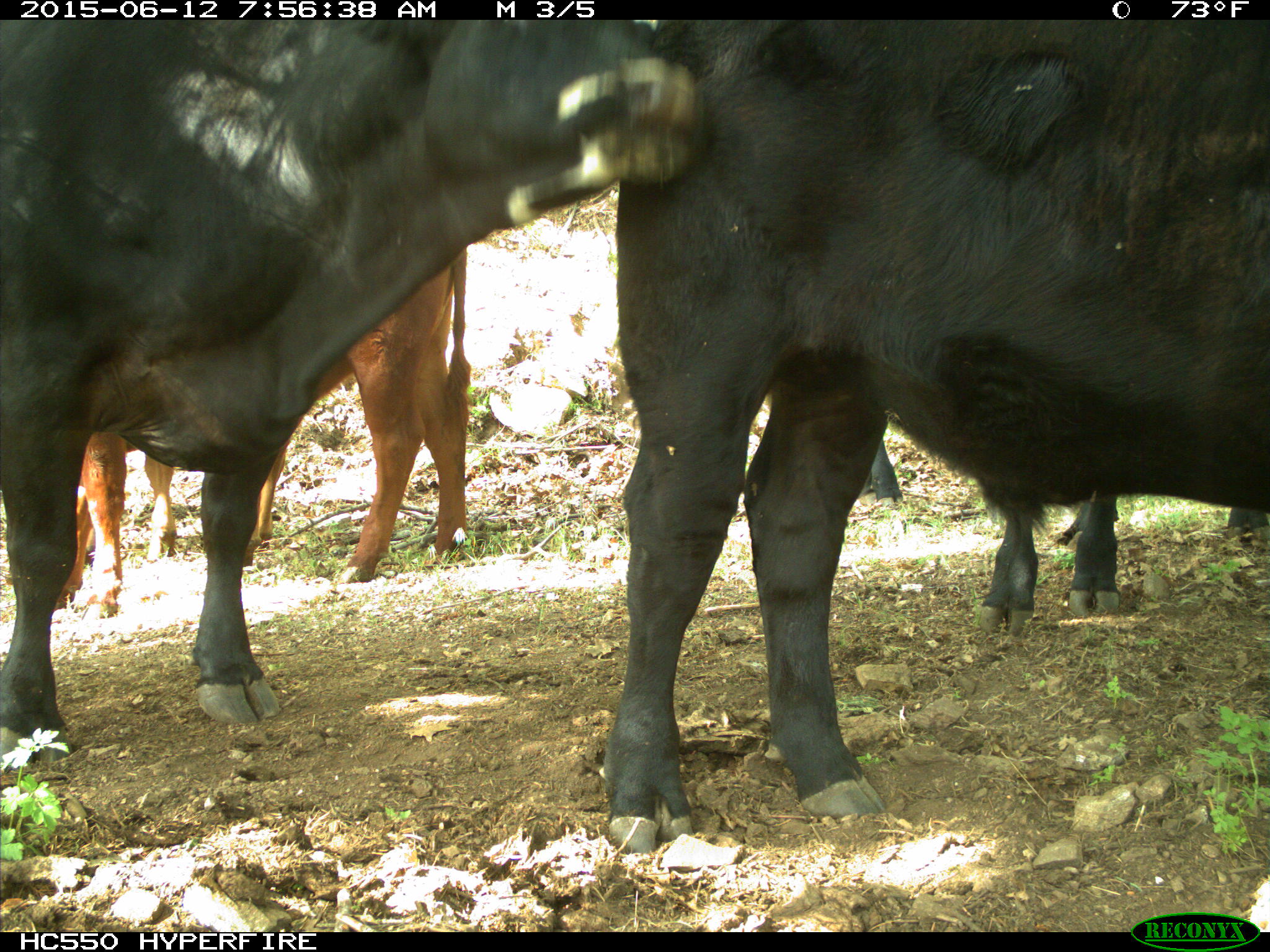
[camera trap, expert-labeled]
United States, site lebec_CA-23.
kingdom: Animalia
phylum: Chordata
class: Mammalia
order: Artiodactyla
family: Bovidae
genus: Bos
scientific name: Bos taurus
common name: domestic cow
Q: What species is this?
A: Bos taurus (domestic cow).